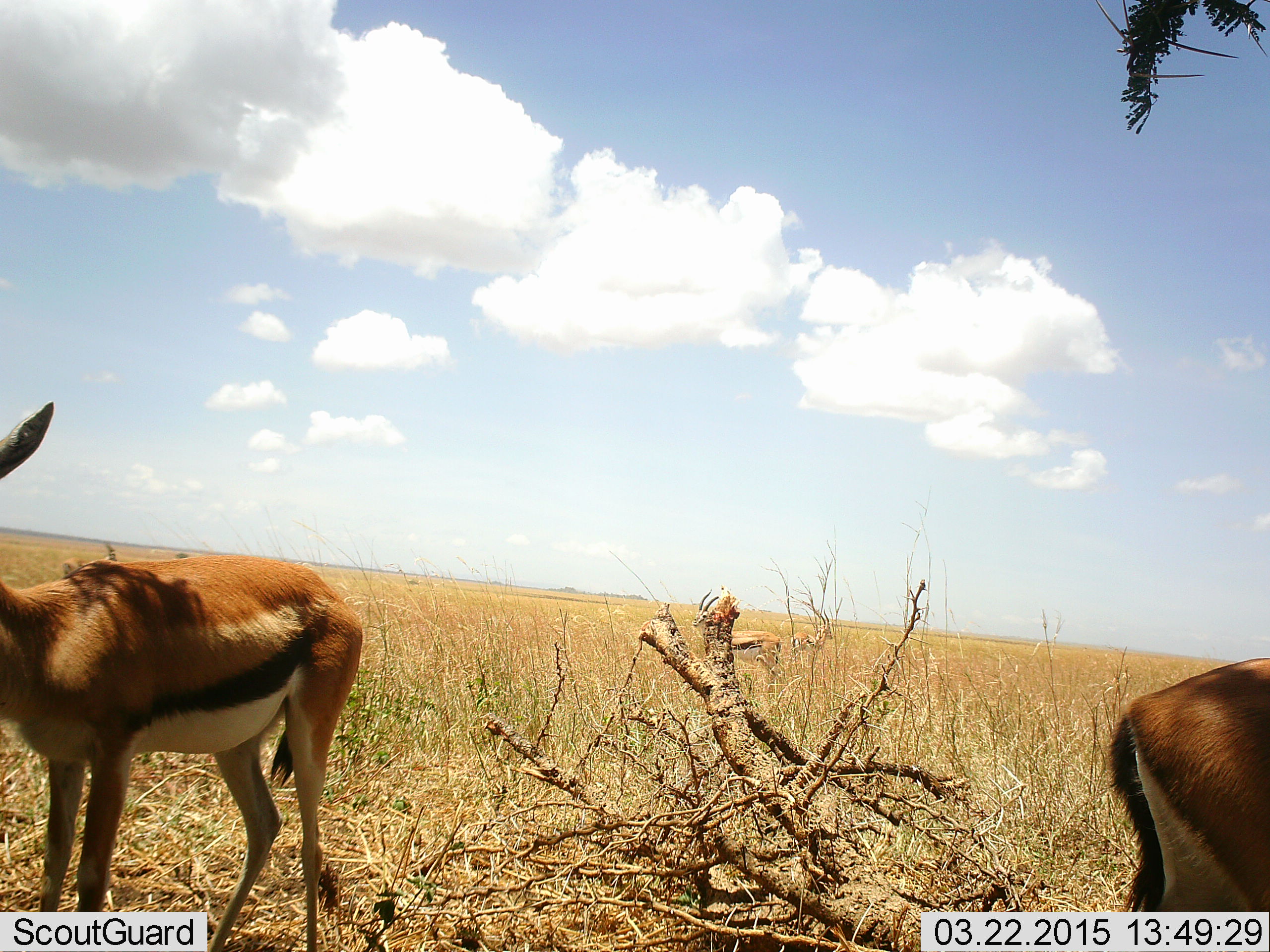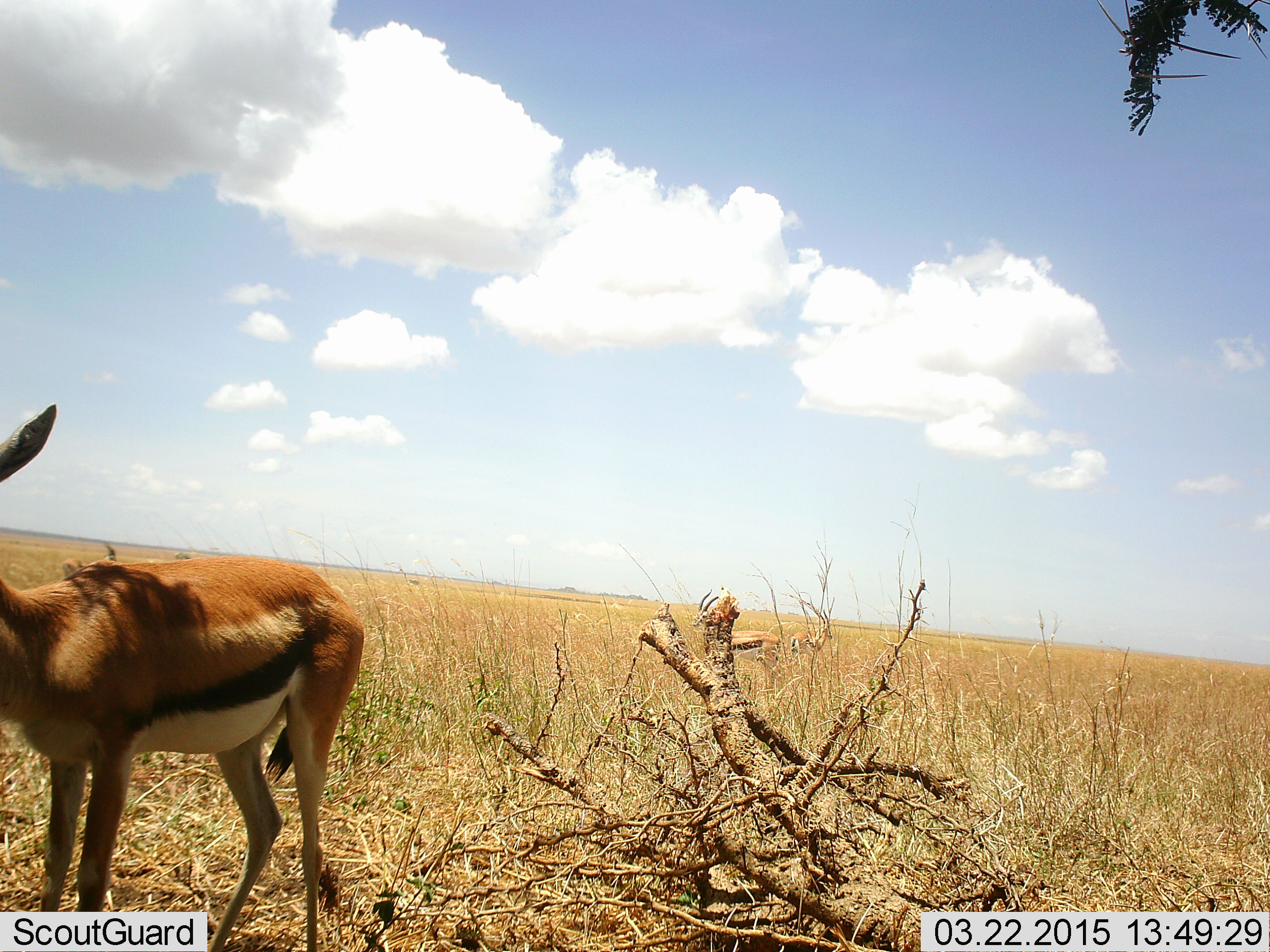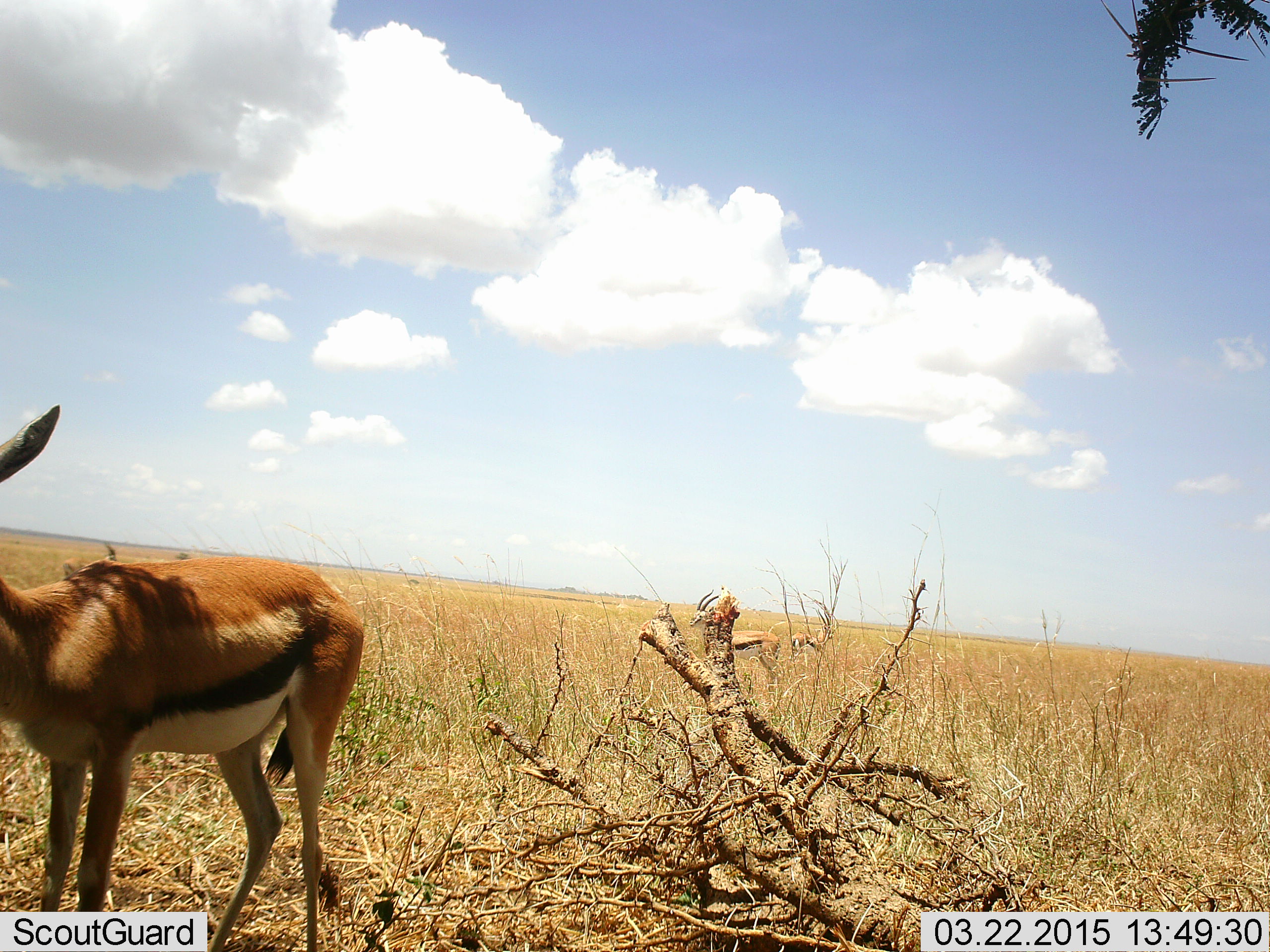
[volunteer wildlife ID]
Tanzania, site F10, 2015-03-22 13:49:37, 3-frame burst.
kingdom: Animalia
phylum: Chordata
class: Mammalia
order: Artiodactyla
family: Bovidae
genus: Eudorcas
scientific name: Eudorcas thomsonii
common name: thomson's gazelle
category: gazellethomsons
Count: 4.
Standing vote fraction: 90%.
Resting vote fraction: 0%.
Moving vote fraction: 80%.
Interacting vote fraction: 0%.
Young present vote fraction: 0%.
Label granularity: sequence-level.